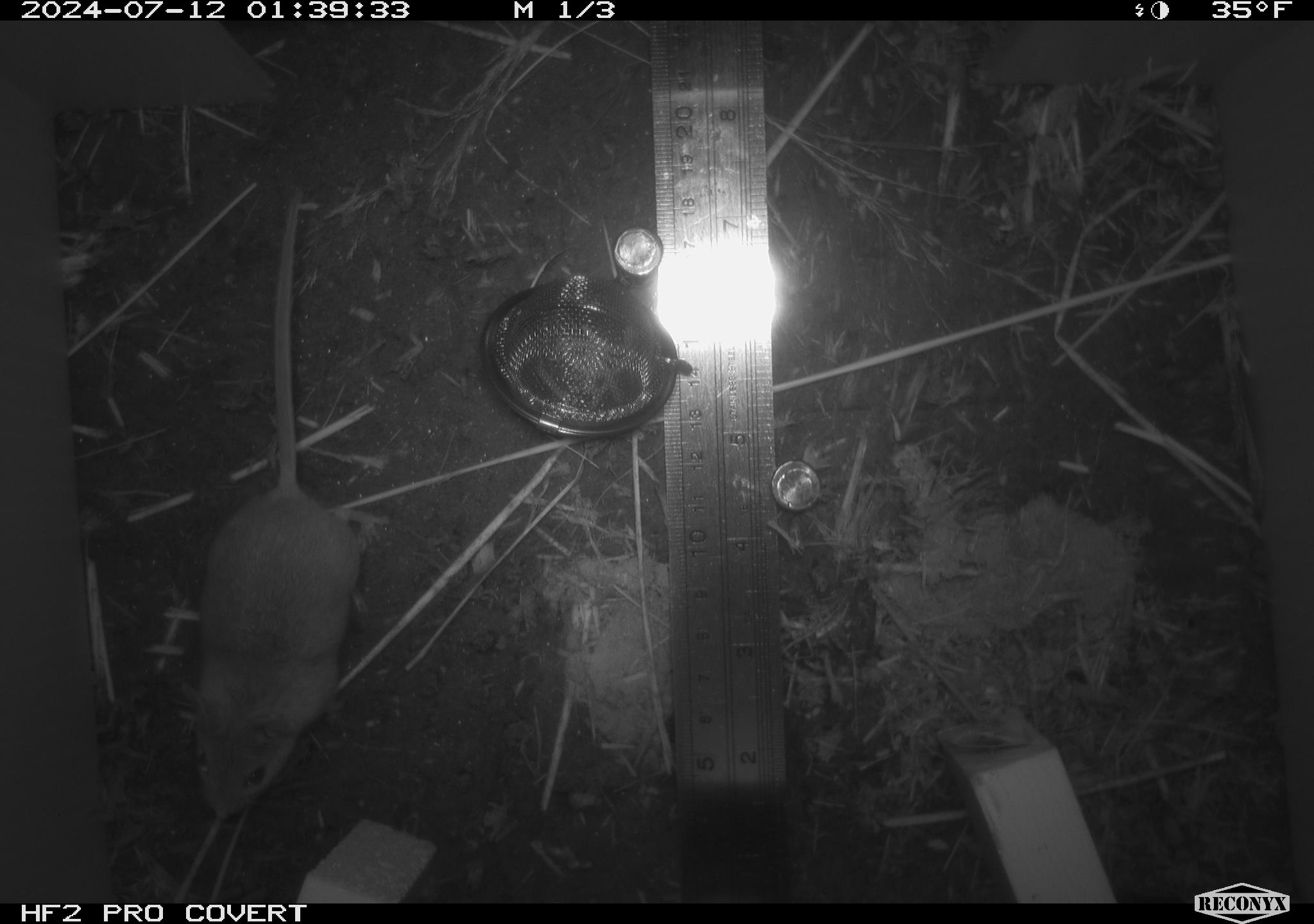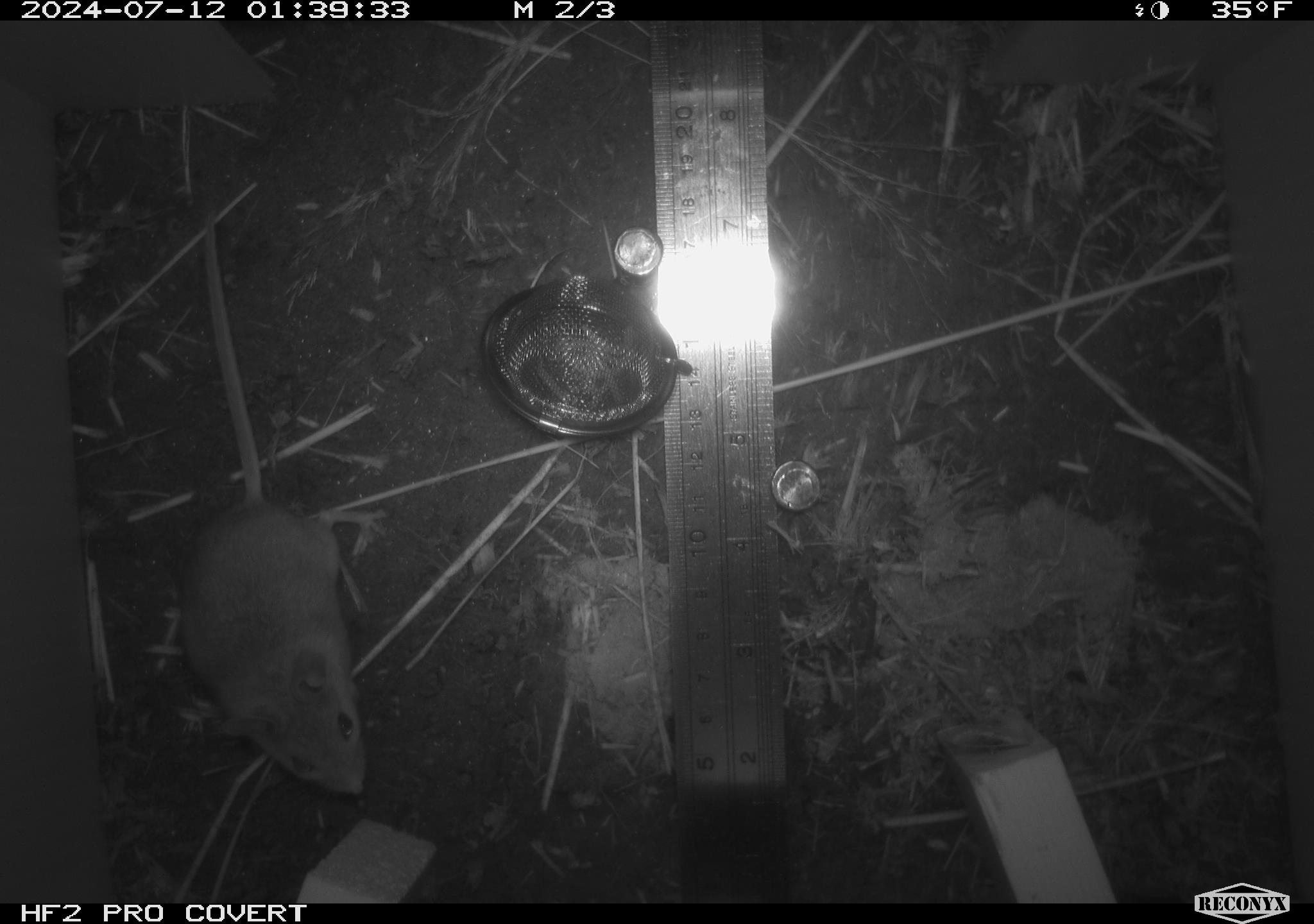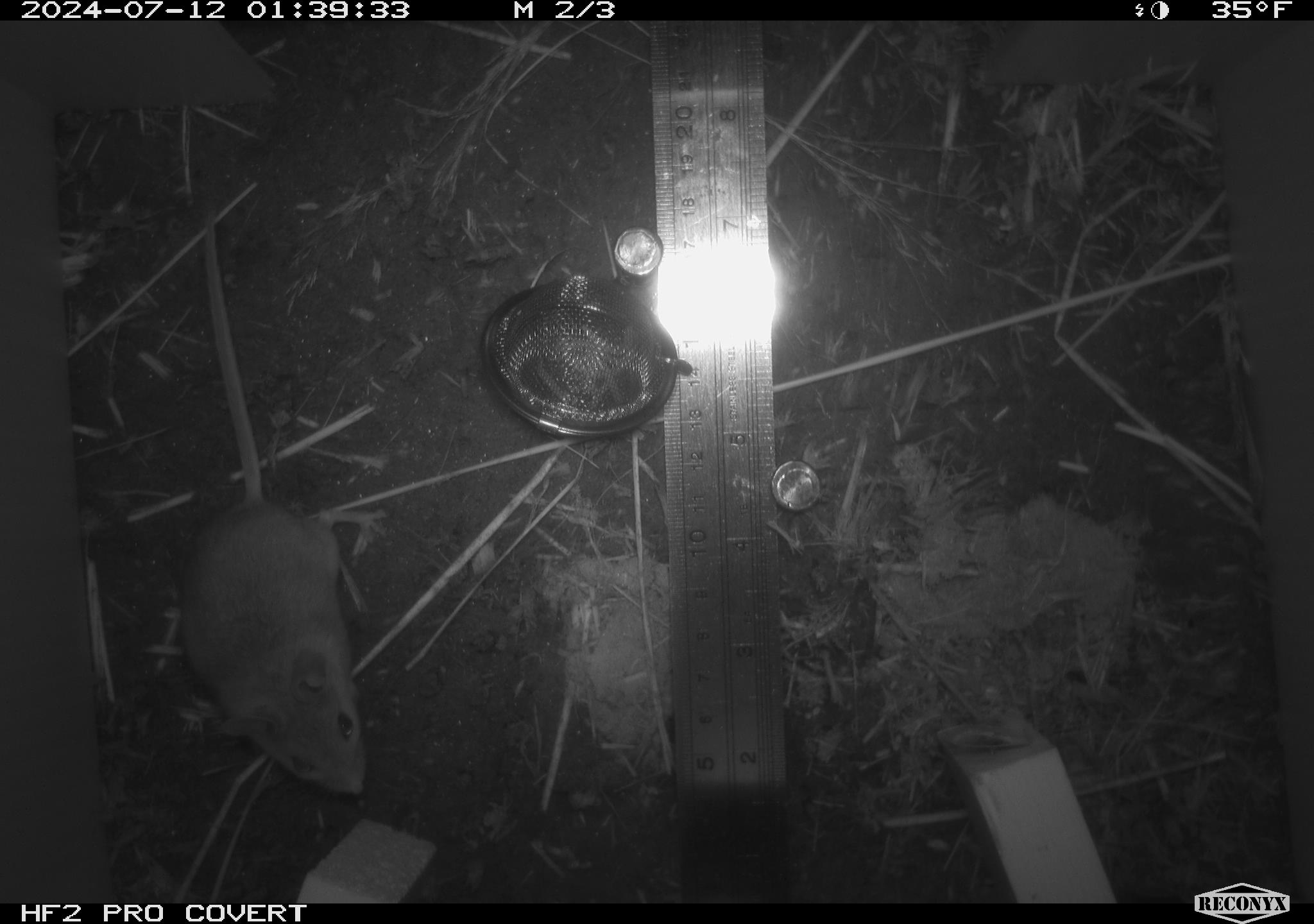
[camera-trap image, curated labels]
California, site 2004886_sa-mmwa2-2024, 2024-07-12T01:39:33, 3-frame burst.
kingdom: Animalia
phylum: Chordata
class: Mammalia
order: Rodentia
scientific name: Rodentia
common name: mouse species